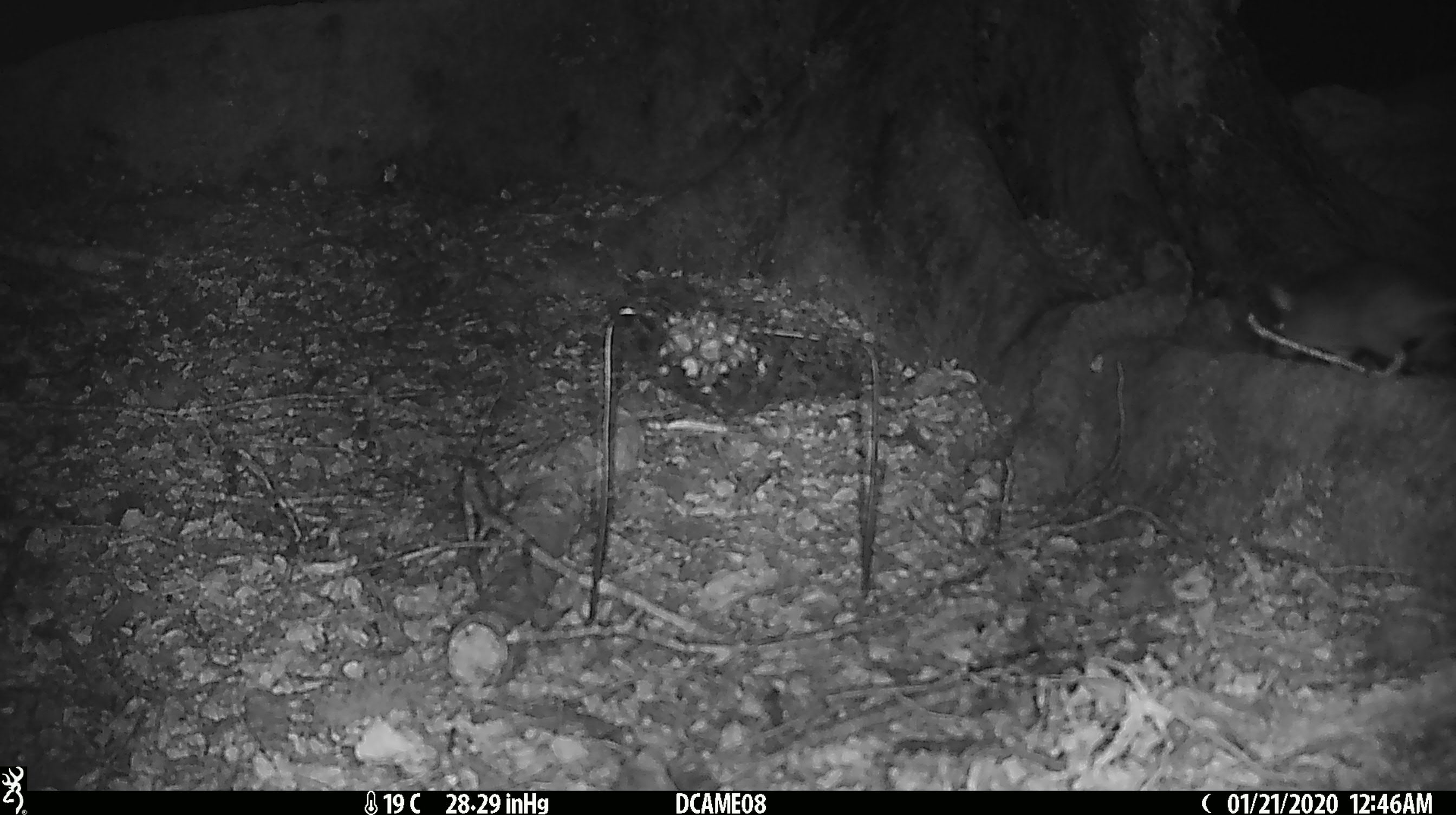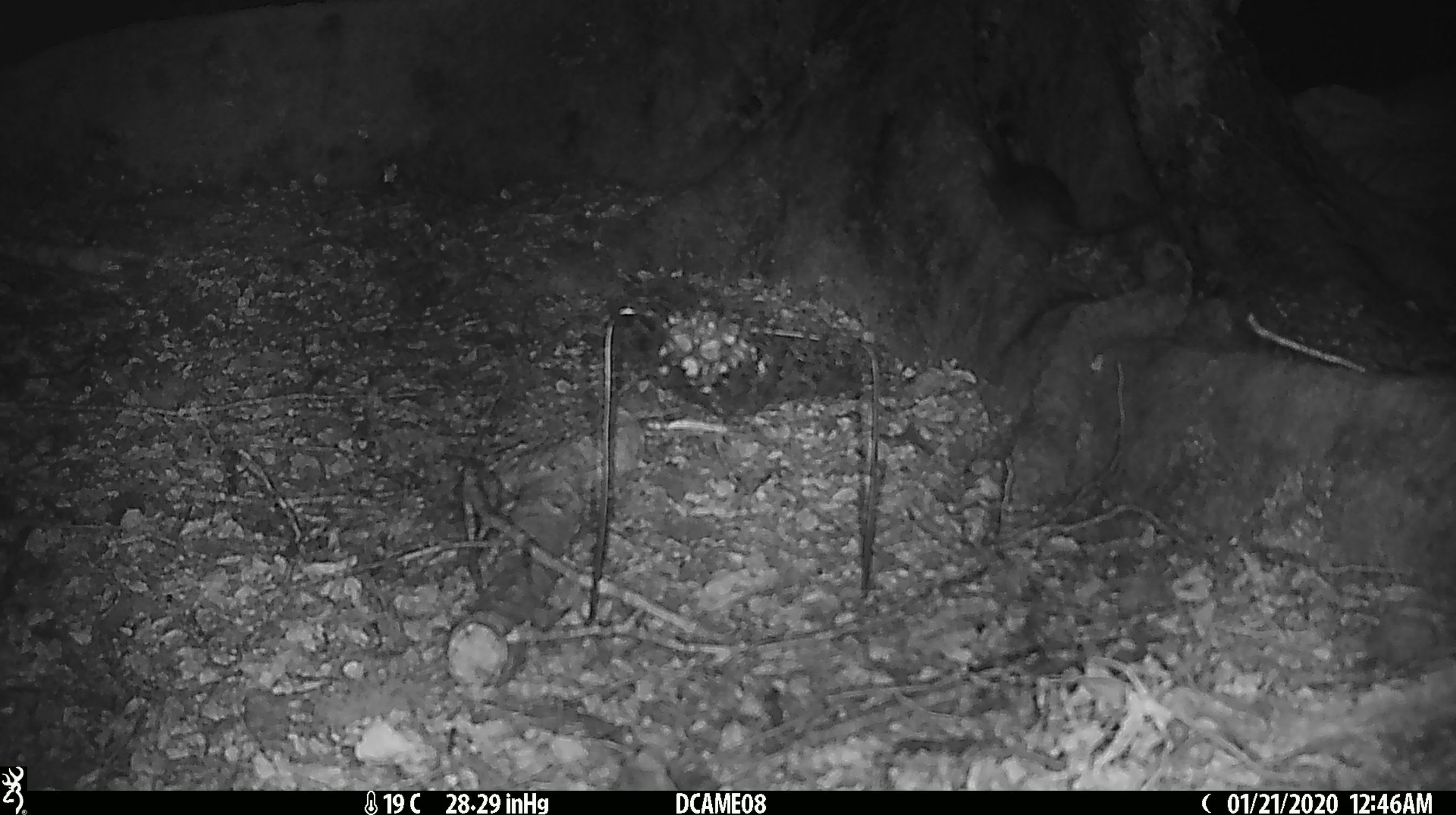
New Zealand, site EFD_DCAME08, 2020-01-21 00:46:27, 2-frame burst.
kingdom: Animalia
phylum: Chordata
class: Mammalia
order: Rodentia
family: Muridae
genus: Rattus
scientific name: Rattus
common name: rat